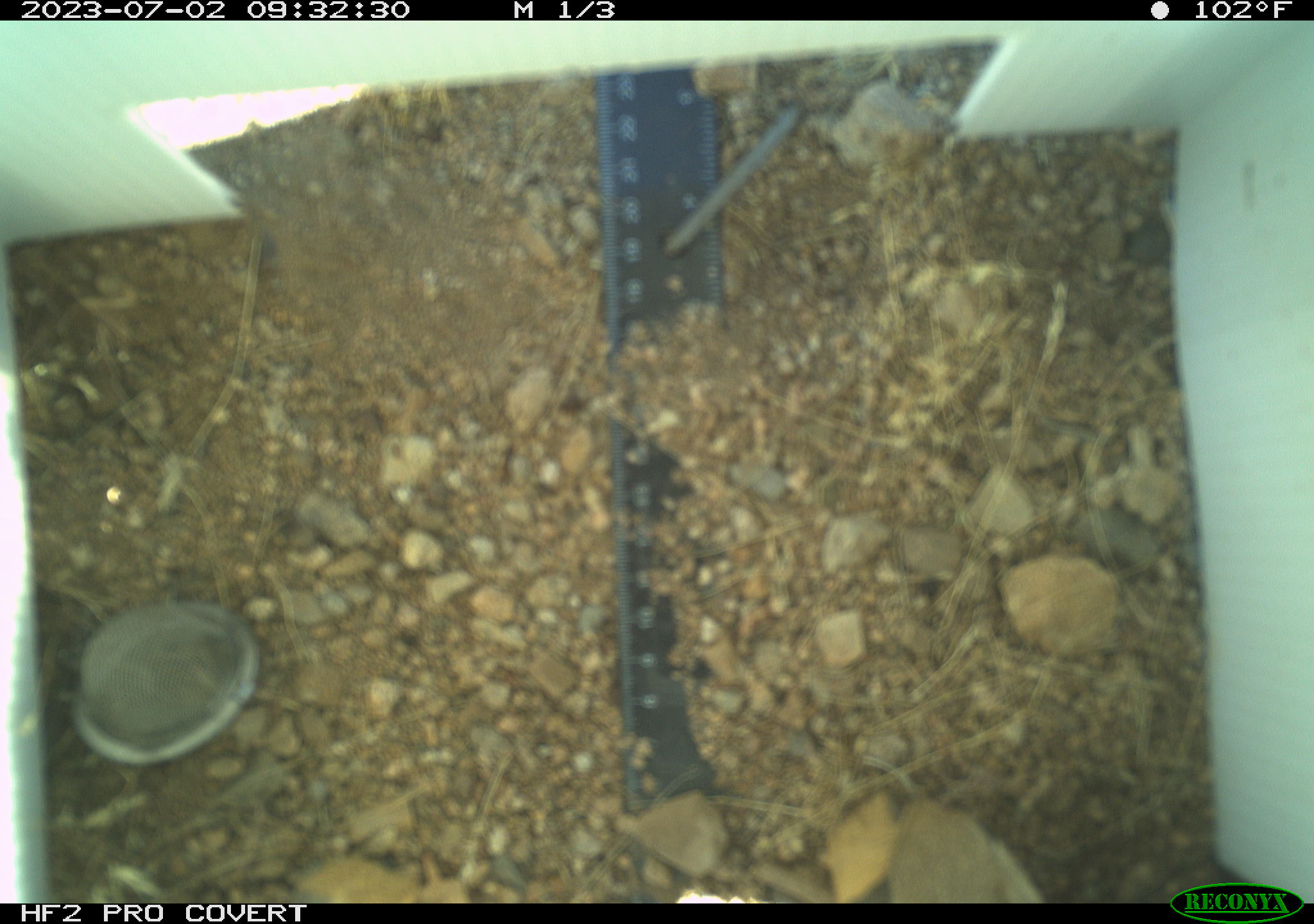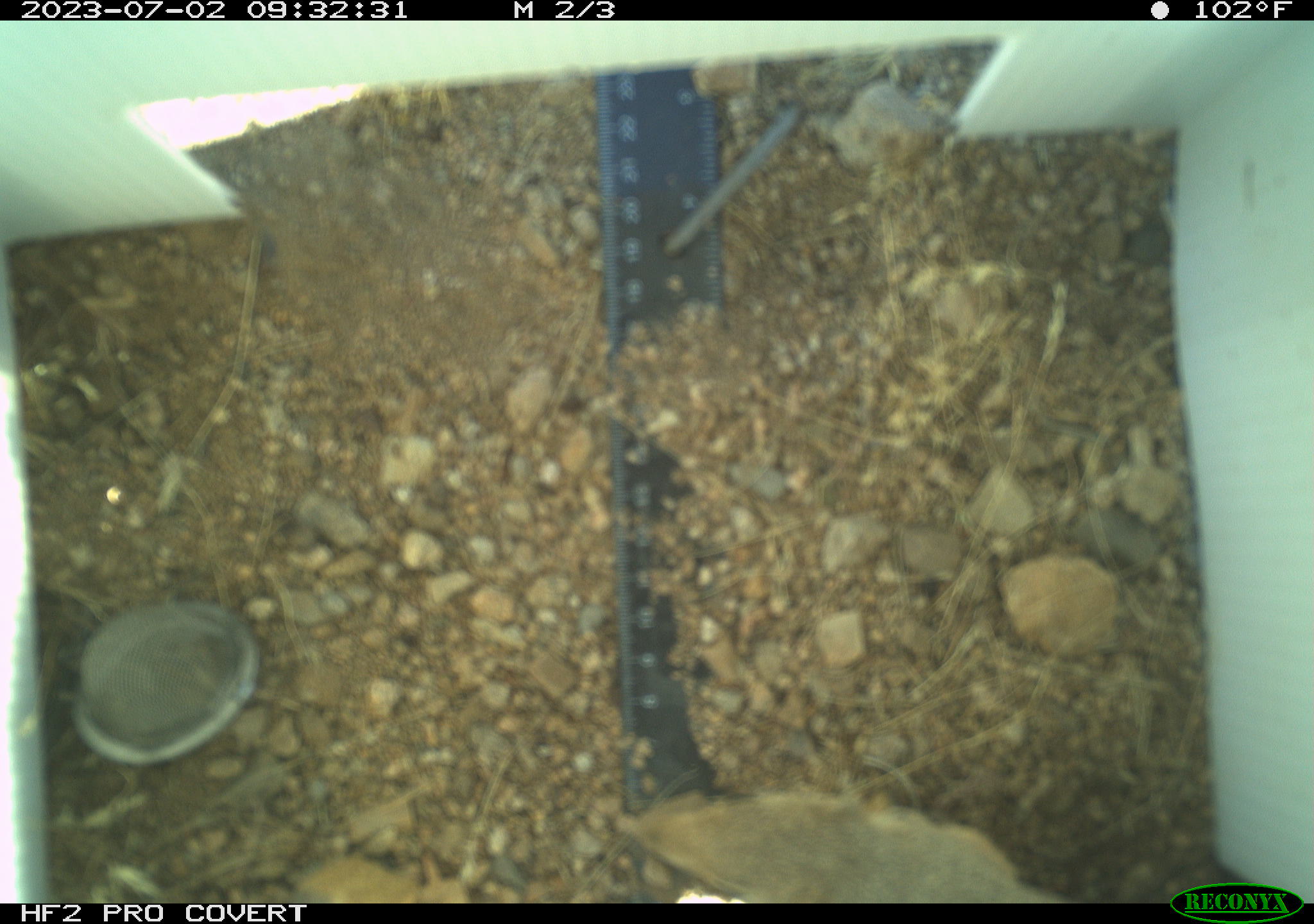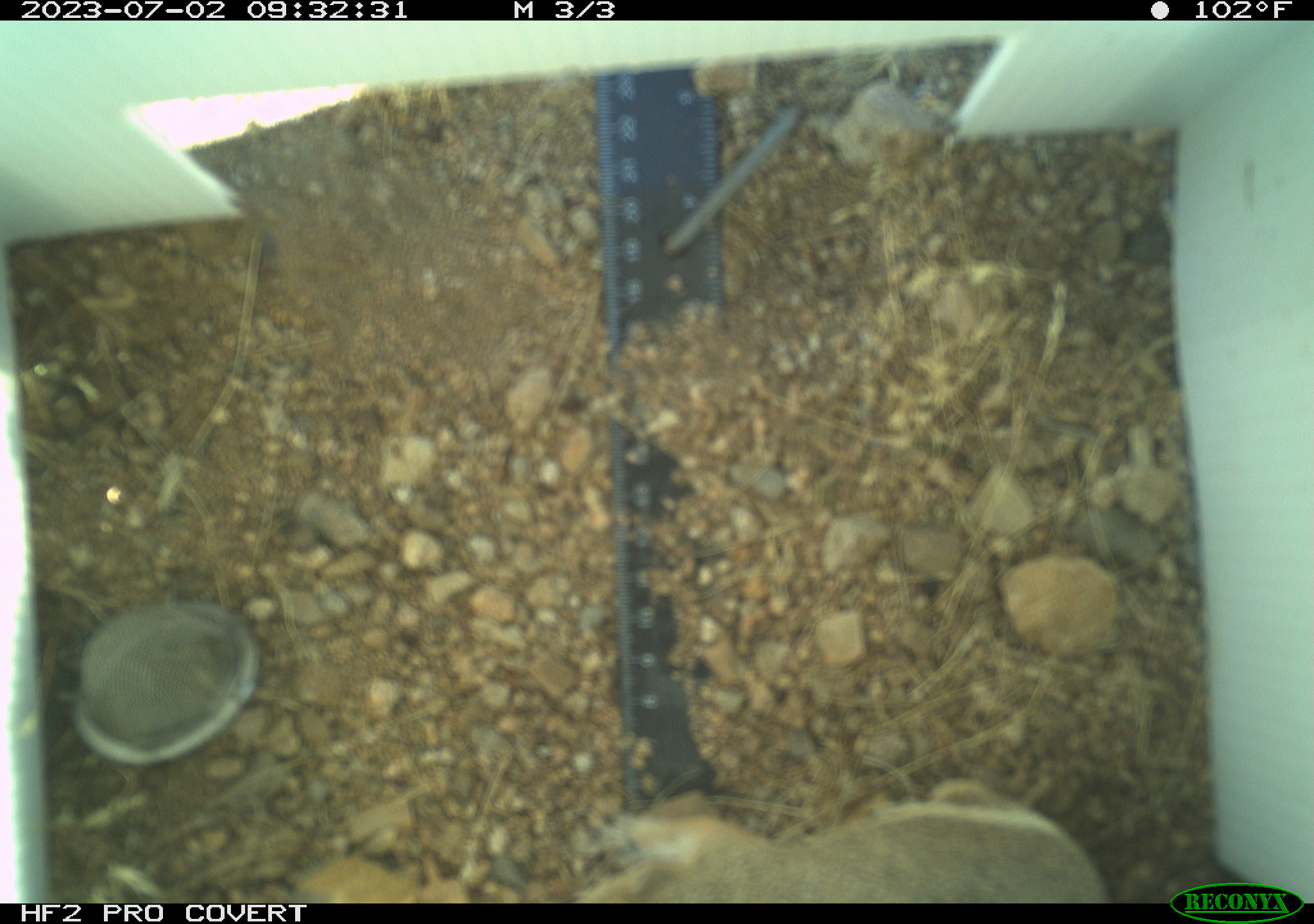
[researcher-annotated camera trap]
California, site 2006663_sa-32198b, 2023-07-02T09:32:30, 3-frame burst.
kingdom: Animalia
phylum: Chordata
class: Mammalia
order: Rodentia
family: Sciuridae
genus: Ammospermophilus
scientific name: Ammospermophilus leucurus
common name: white-tailed antelope squirrel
White-tailed antelope squirrel (Ammospermophilus leucurus).